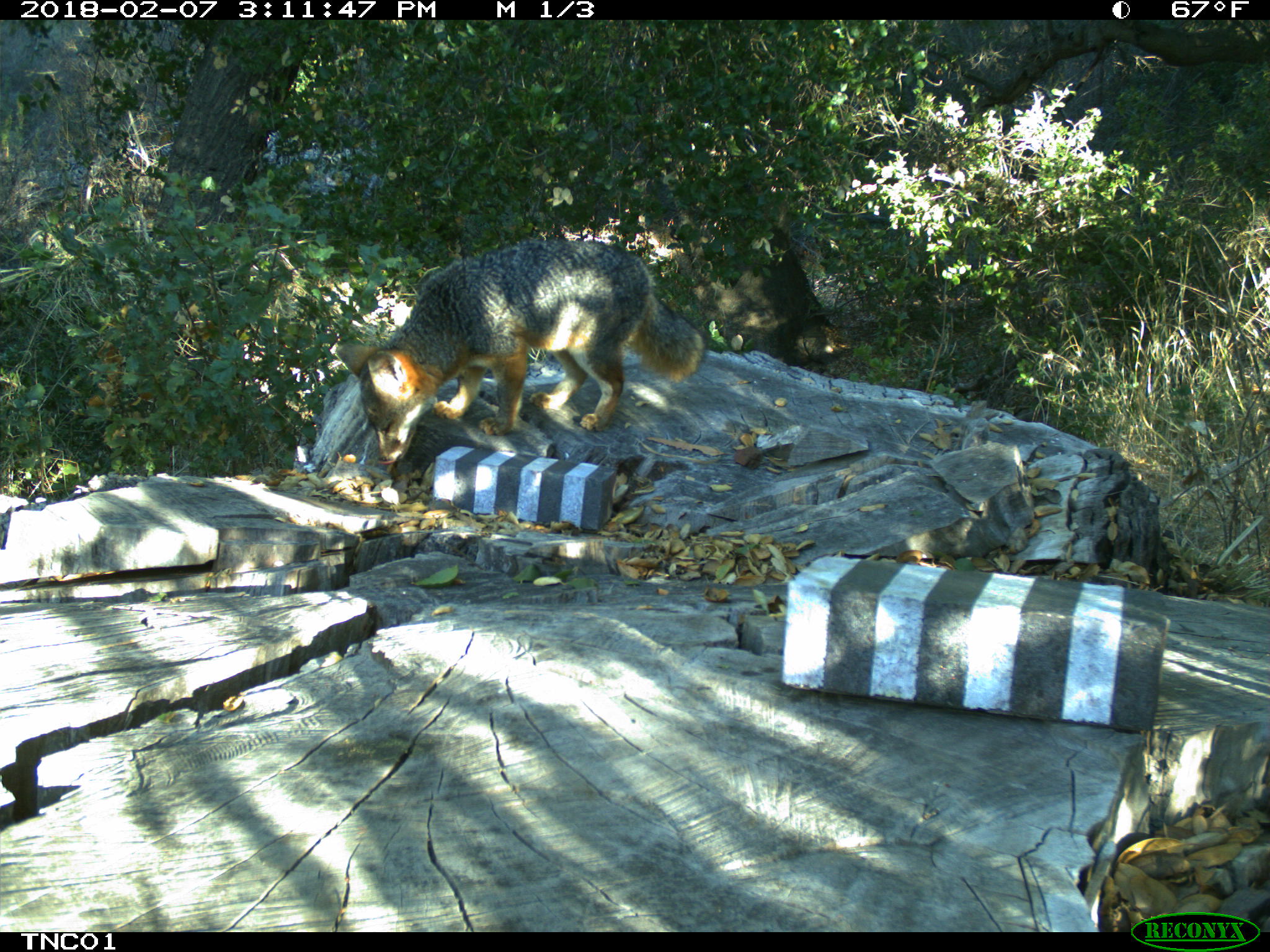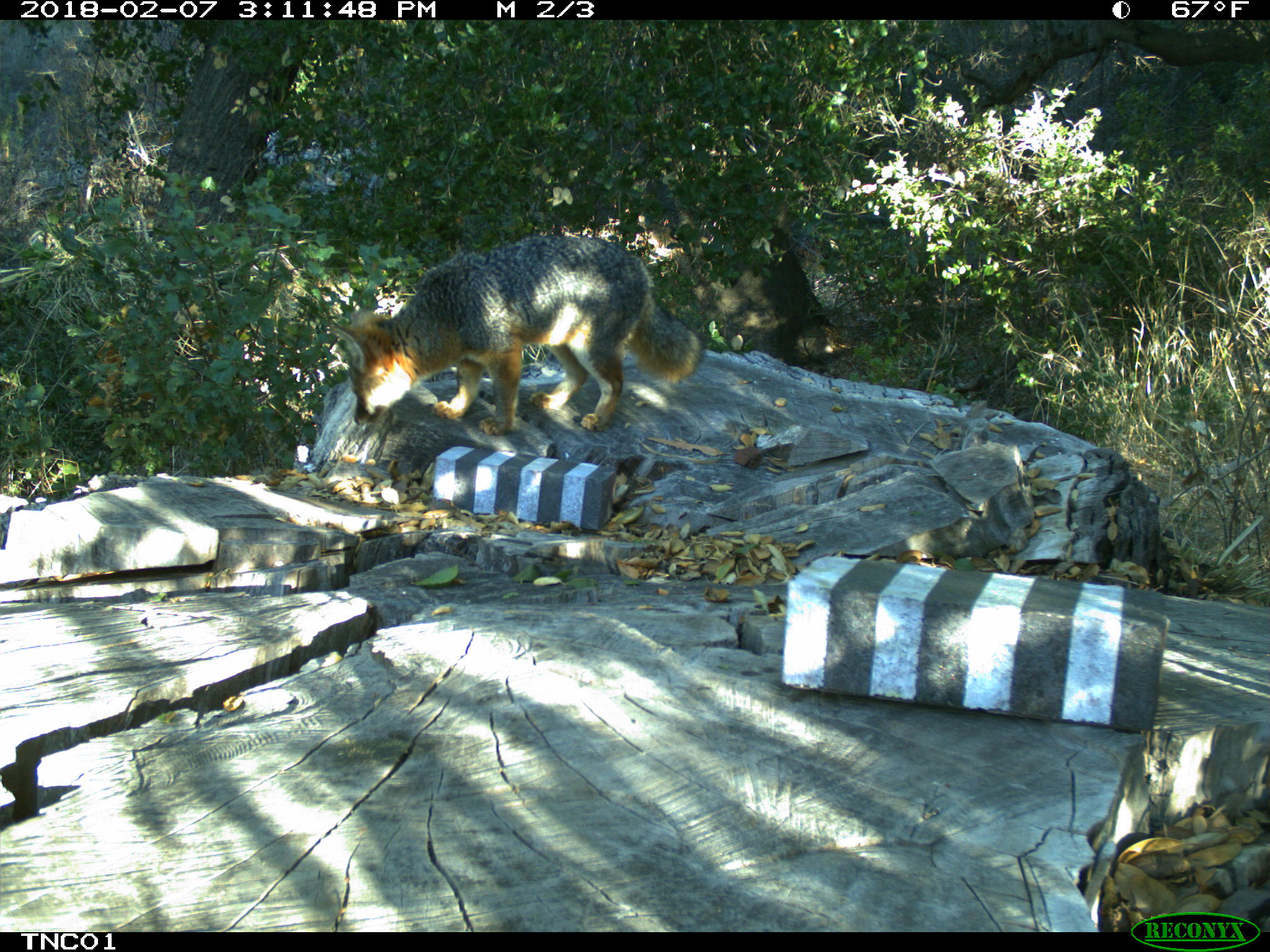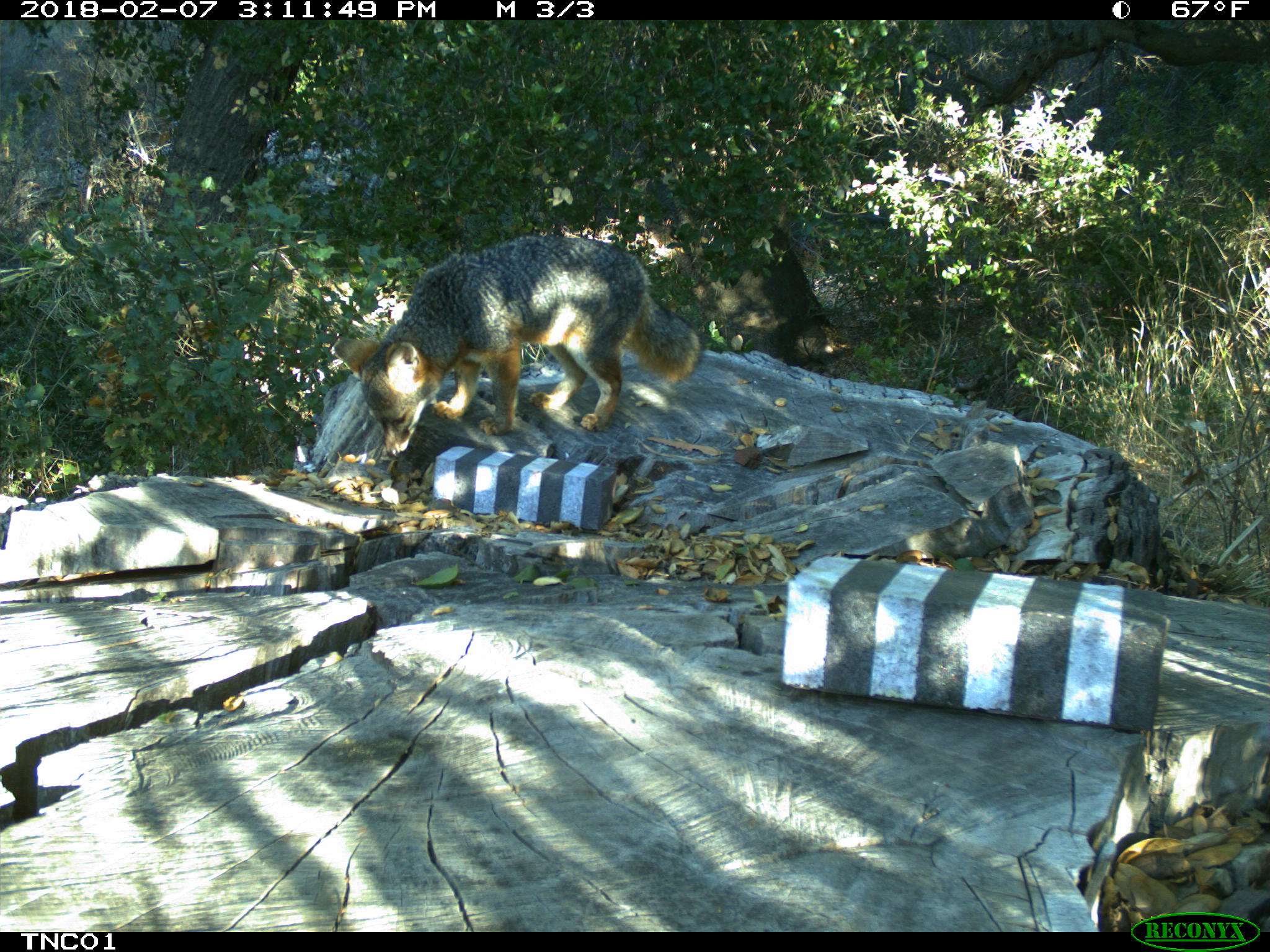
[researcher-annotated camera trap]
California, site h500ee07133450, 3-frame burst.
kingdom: Animalia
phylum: Chordata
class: Mammalia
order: Carnivora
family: Canidae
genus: Urocyon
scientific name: Urocyon littoralis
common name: island fox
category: fox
Fox (island fox) (Urocyon littoralis).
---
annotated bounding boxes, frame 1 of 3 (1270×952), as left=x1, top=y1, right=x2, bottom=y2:
fox: left=332, top=237, right=706, bottom=462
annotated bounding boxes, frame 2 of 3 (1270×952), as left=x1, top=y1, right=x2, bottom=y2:
fox: left=324, top=234, right=706, bottom=436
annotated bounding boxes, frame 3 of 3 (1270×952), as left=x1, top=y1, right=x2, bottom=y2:
fox: left=333, top=236, right=703, bottom=456